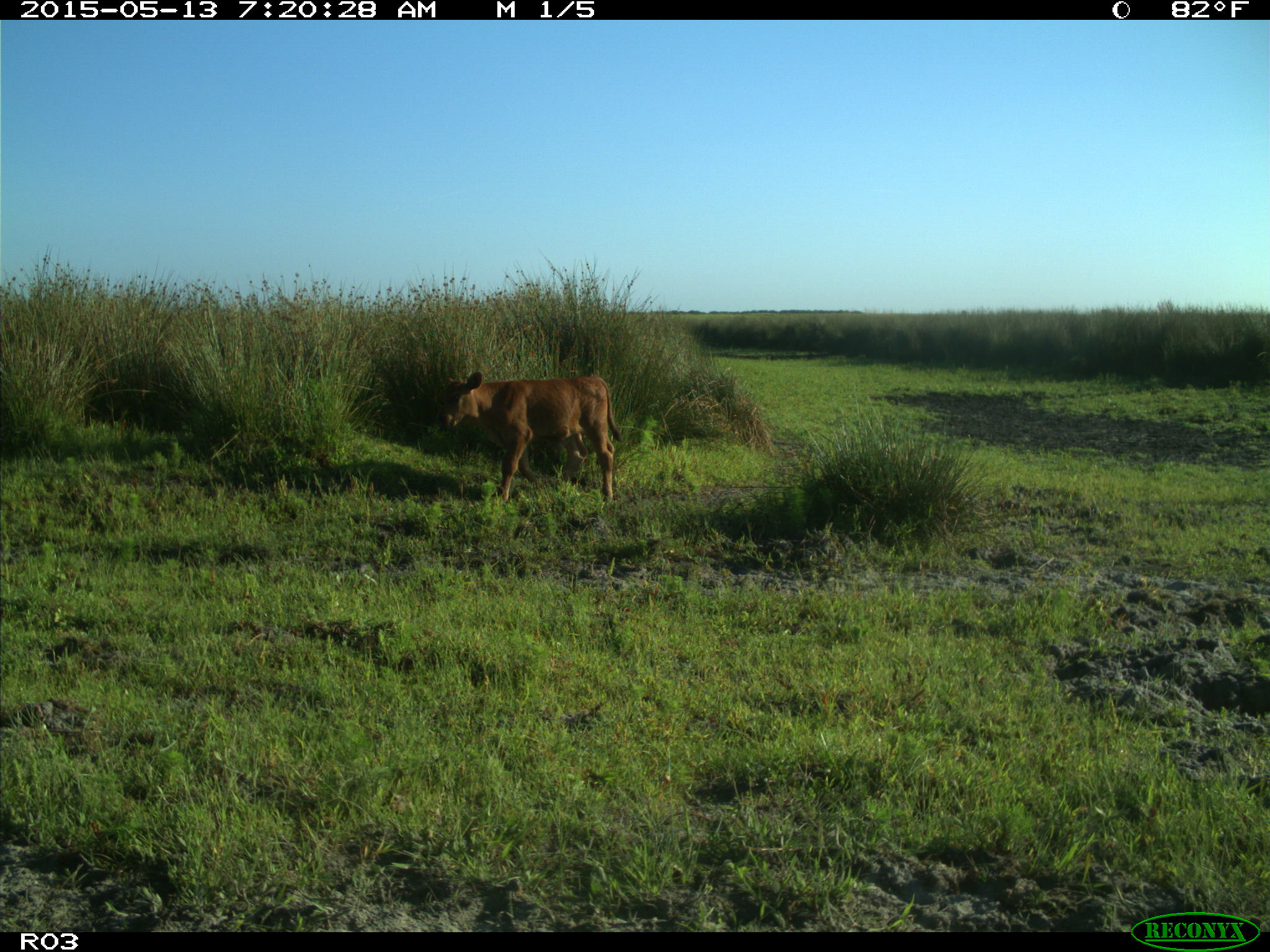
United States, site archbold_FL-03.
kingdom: Animalia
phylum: Chordata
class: Mammalia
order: Artiodactyla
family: Bovidae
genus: Bos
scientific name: Bos taurus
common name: domestic cow